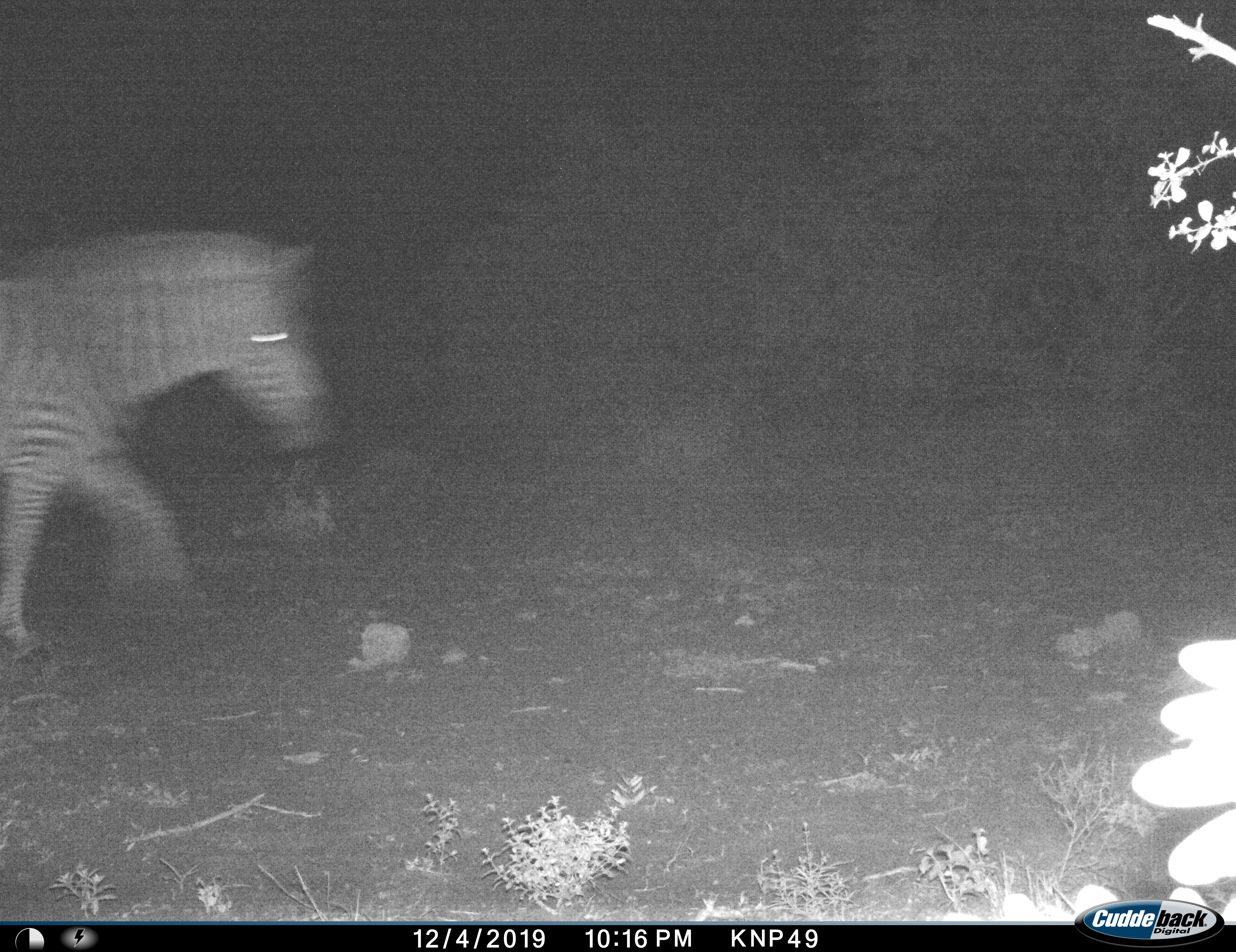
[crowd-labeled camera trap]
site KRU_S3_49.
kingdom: Animalia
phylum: Chordata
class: Mammalia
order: Perissodactyla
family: Equidae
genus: Equus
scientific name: Equus quagga burchellii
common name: burchell's zebra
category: zebraburchells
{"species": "zebraburchells (burchell's zebra) (Equus quagga burchellii)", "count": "1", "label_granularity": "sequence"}